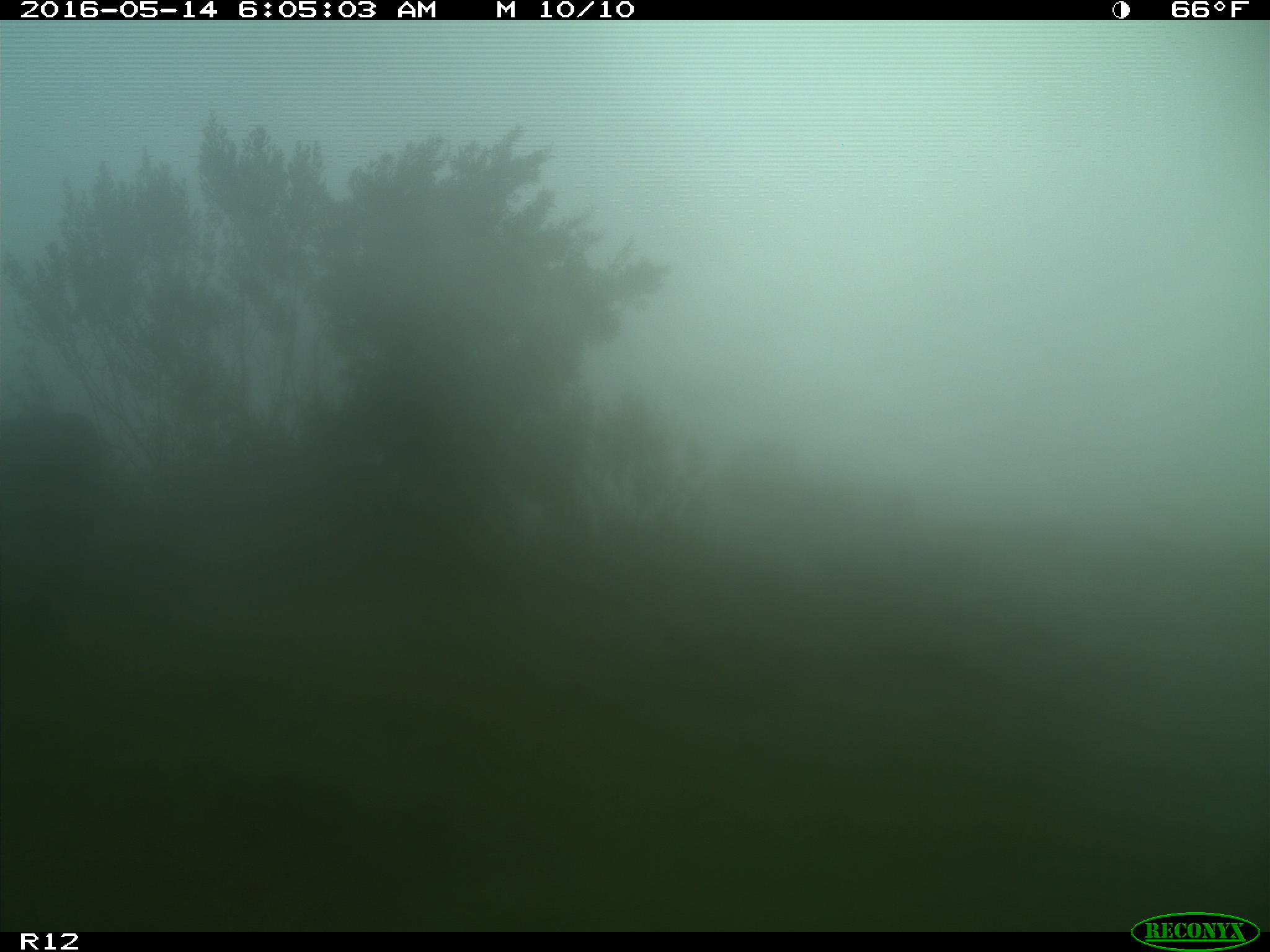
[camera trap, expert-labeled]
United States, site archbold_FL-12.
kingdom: Animalia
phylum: Chordata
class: Mammalia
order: Artiodactyla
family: Bovidae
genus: Bos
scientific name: Bos taurus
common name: domestic cow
Bos taurus (domestic cow).